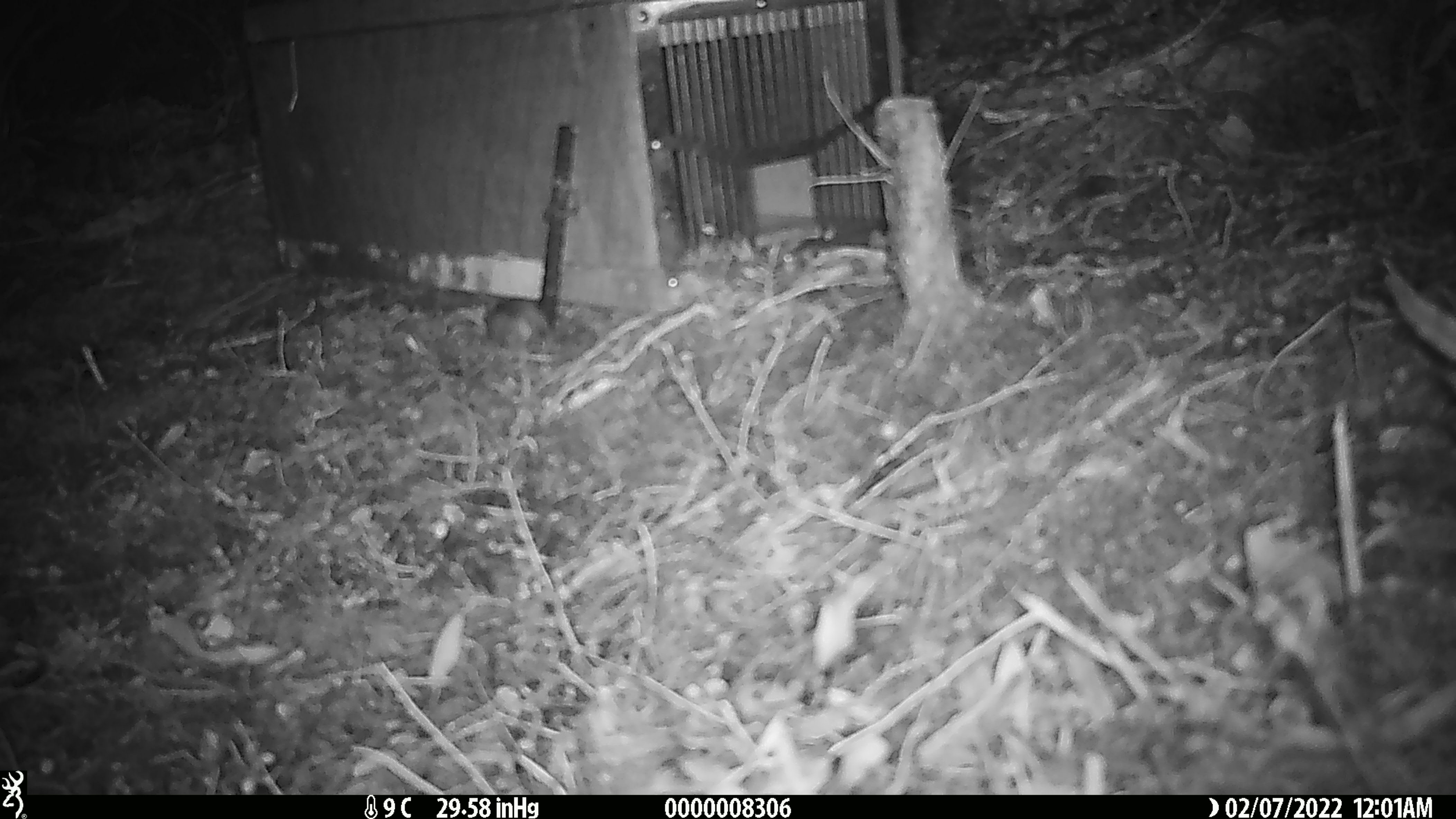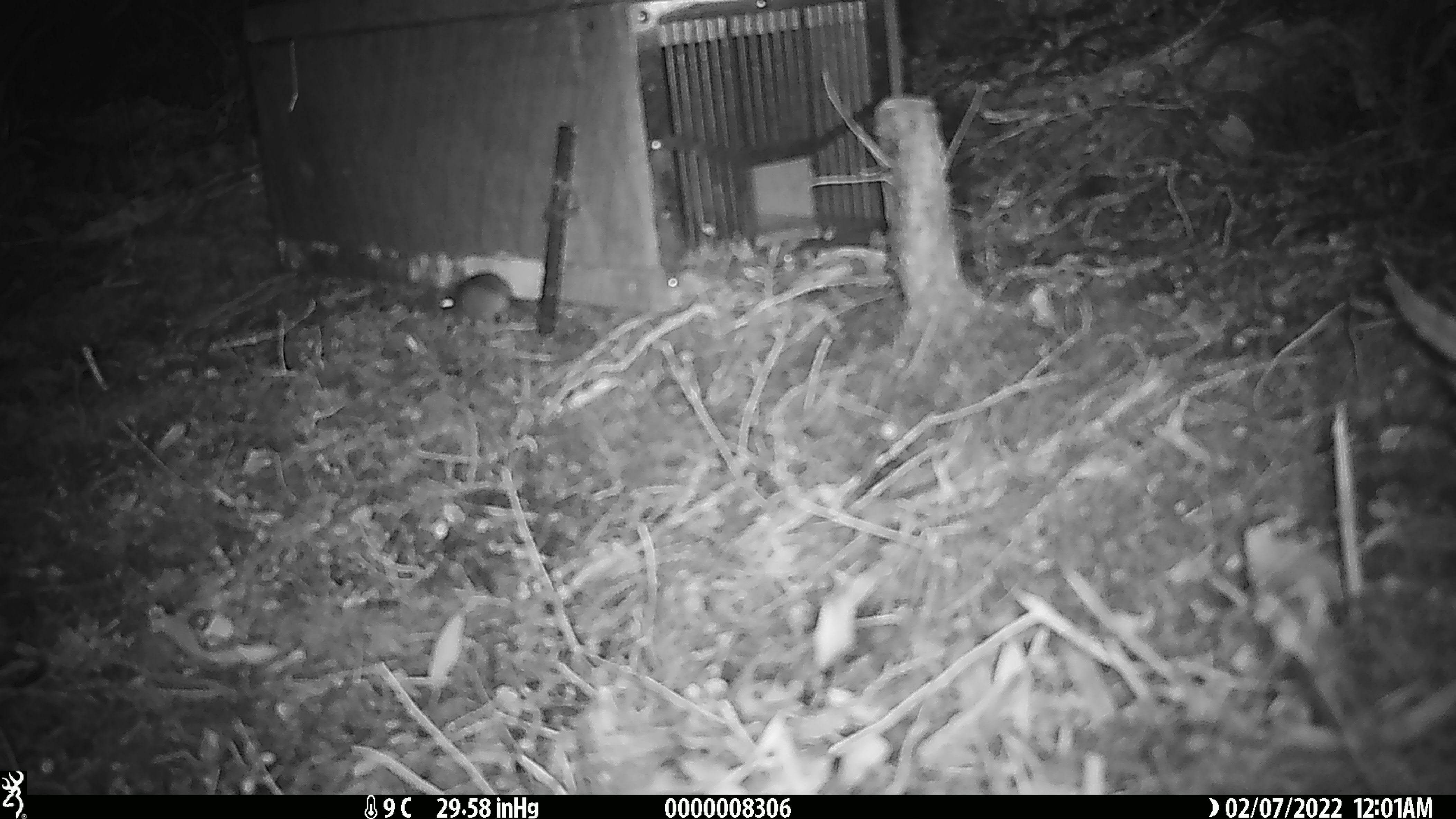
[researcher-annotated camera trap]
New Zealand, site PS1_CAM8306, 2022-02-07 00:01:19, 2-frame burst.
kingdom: Animalia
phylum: Chordata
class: Mammalia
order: Rodentia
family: Muridae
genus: Mus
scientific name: Mus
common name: mouse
Mouse (Mus).